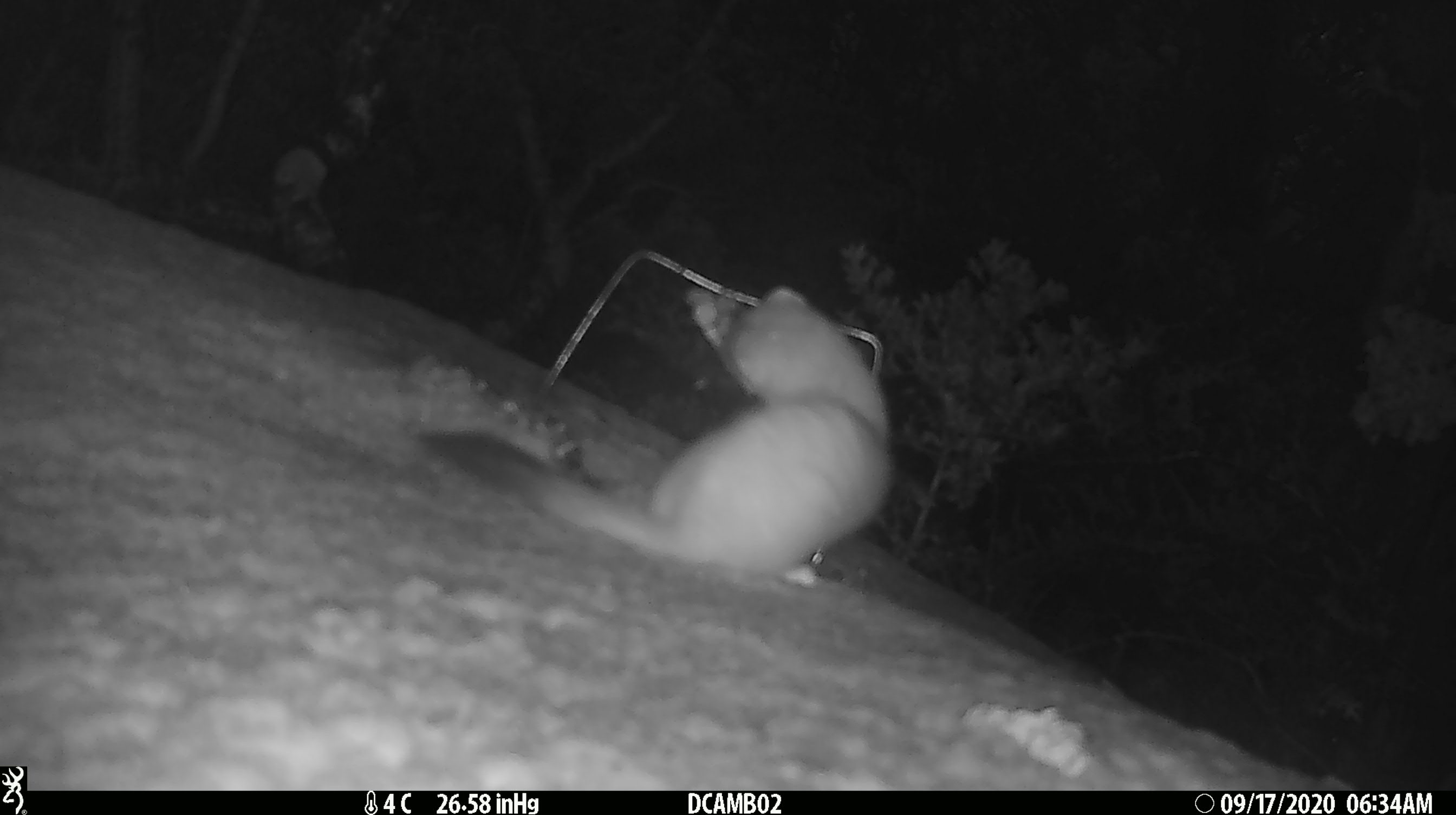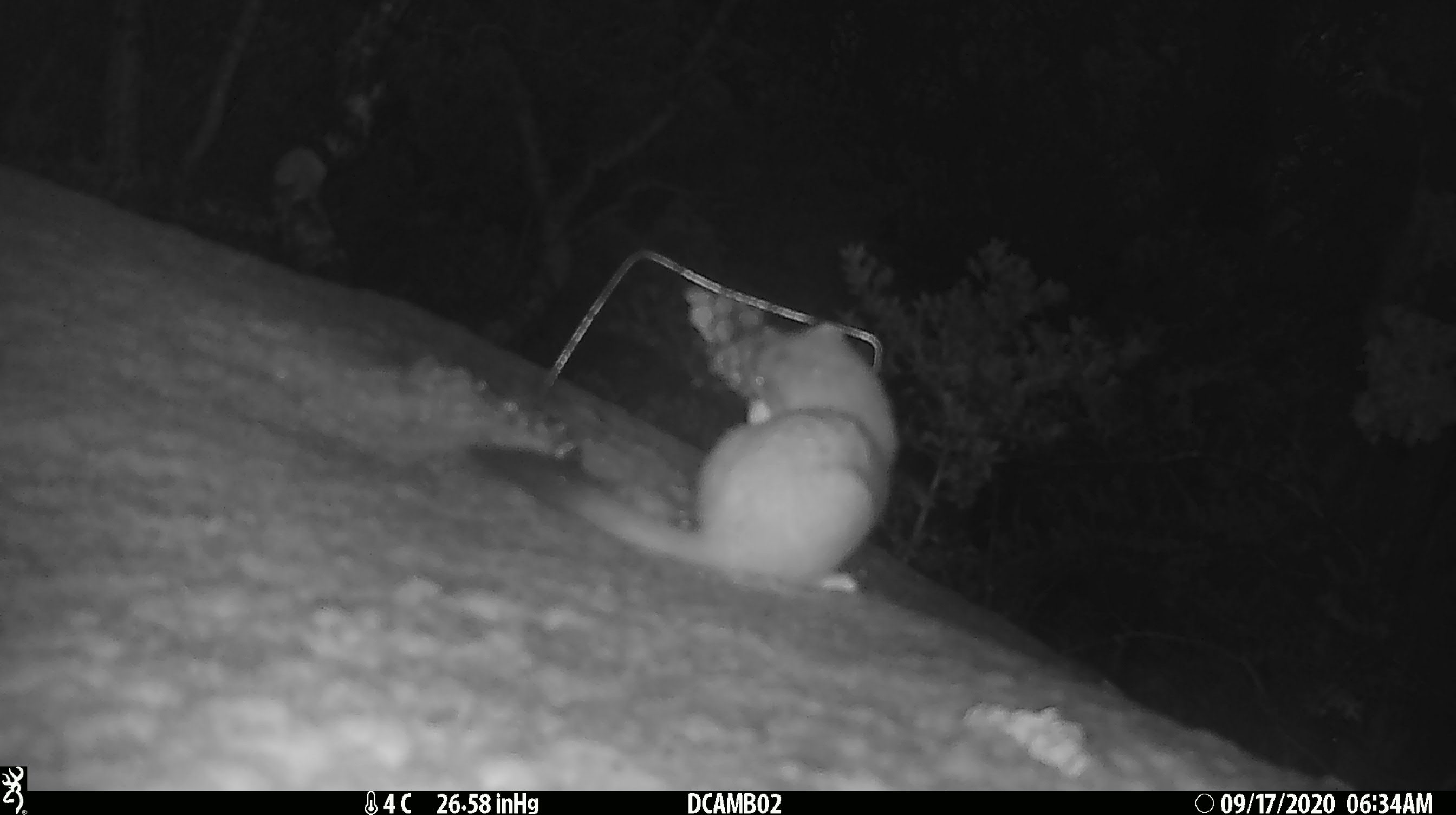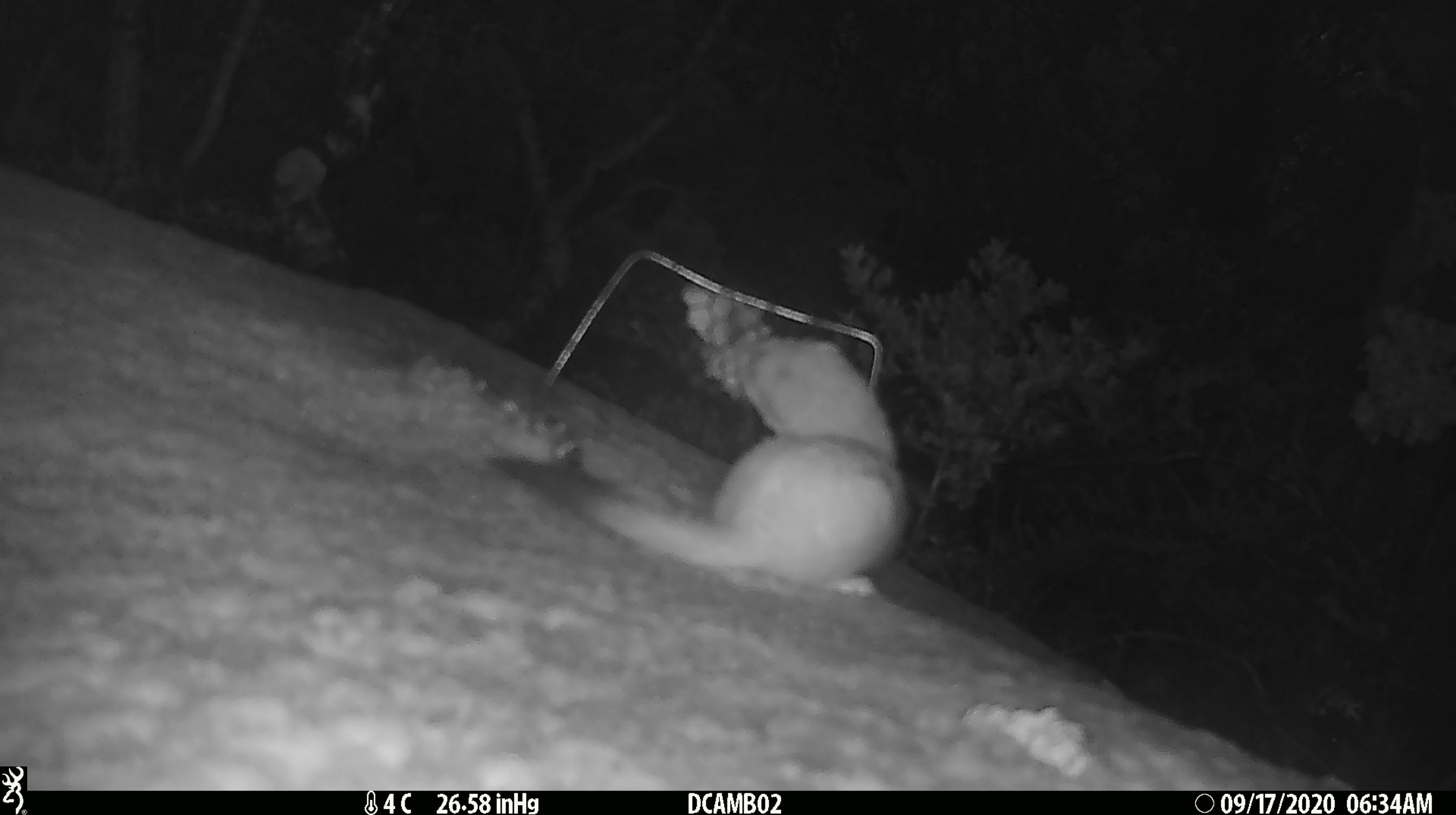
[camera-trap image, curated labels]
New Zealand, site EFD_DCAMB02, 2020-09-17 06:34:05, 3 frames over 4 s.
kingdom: Animalia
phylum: Chordata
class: Mammalia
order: Carnivora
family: Mustelidae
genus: Mustela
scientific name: Mustela erminea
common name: stoat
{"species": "stoat (Mustela erminea)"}